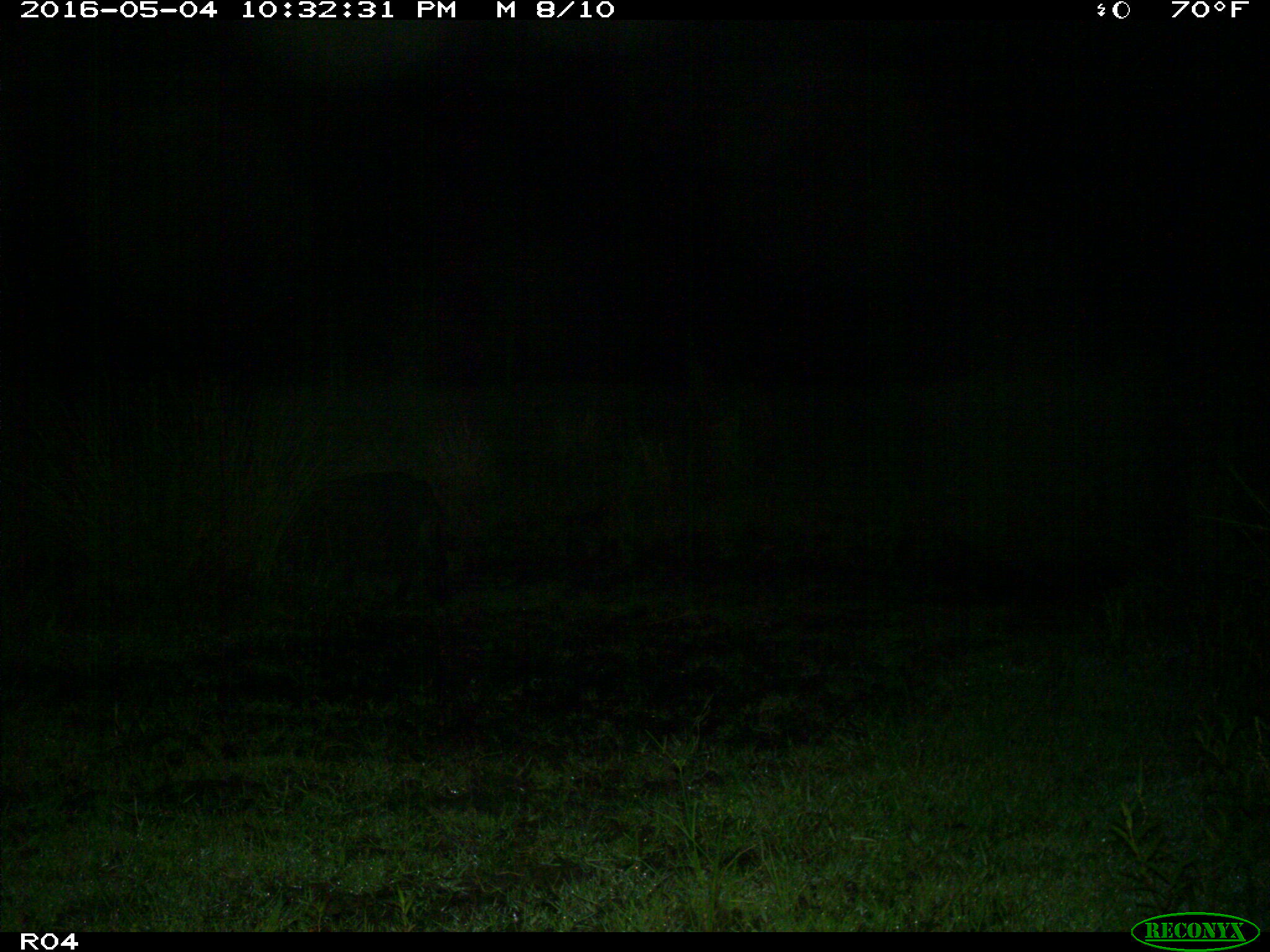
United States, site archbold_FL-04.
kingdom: Animalia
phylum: Chordata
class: Mammalia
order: Artiodactyla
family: Suidae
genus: Sus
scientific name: Sus scrofa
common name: wild boar